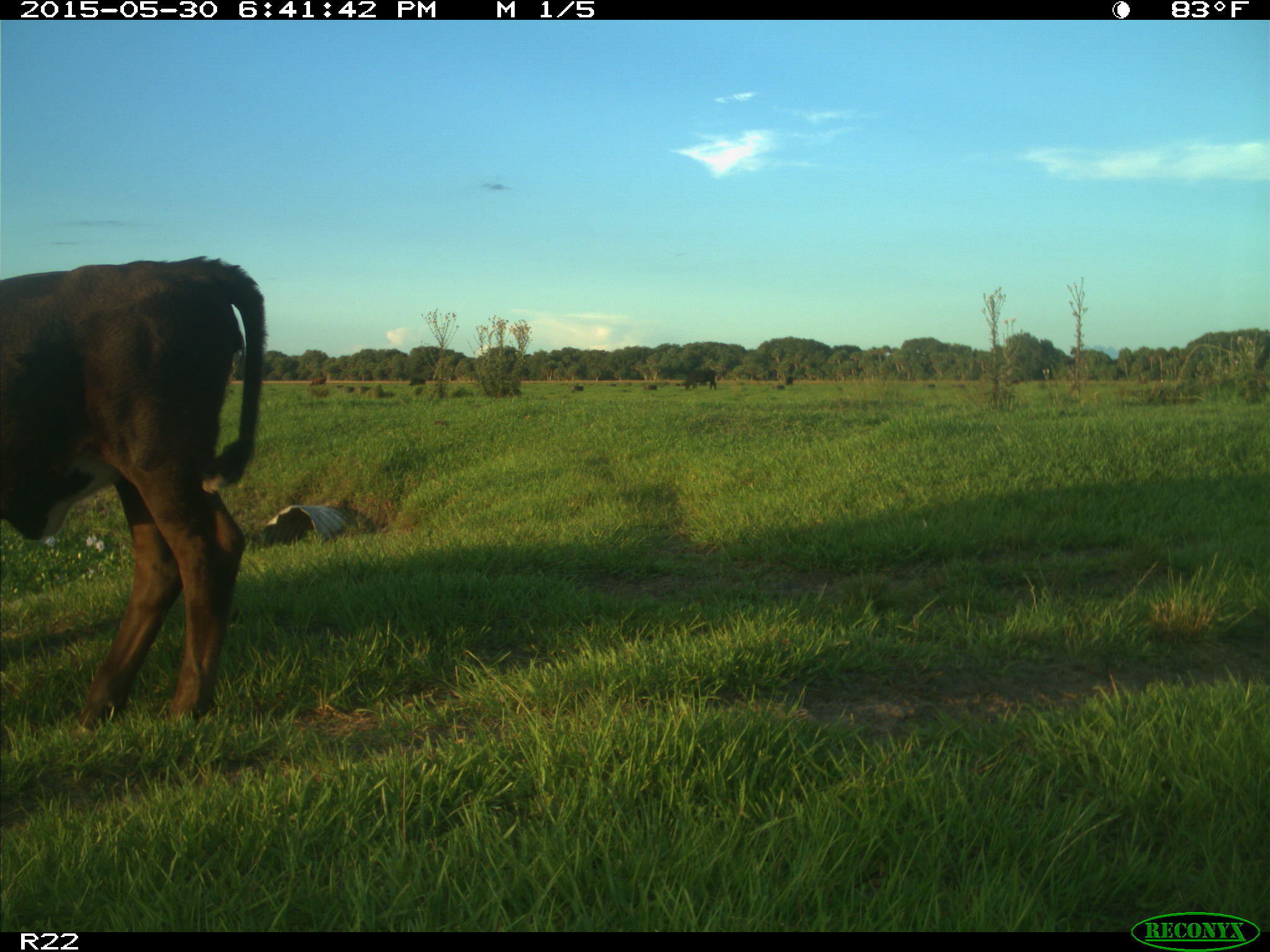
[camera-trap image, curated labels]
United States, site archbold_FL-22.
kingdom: Animalia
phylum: Chordata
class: Mammalia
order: Artiodactyla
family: Bovidae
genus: Bos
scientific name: Bos taurus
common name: domestic cow